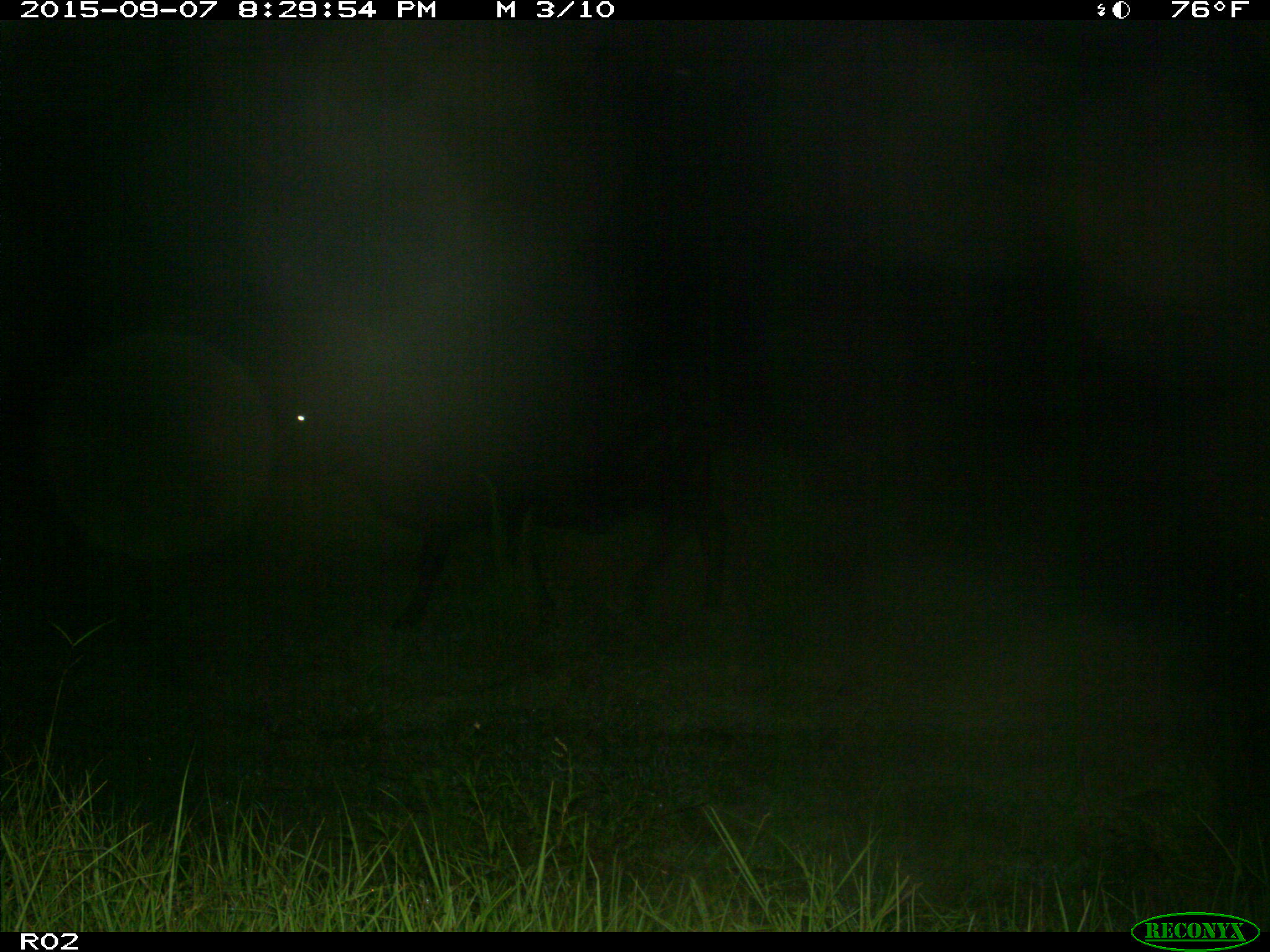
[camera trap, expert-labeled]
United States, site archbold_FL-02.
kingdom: Animalia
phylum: Chordata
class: Mammalia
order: Artiodactyla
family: Bovidae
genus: Bos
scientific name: Bos taurus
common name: domestic cow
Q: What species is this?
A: Bos taurus (domestic cow).